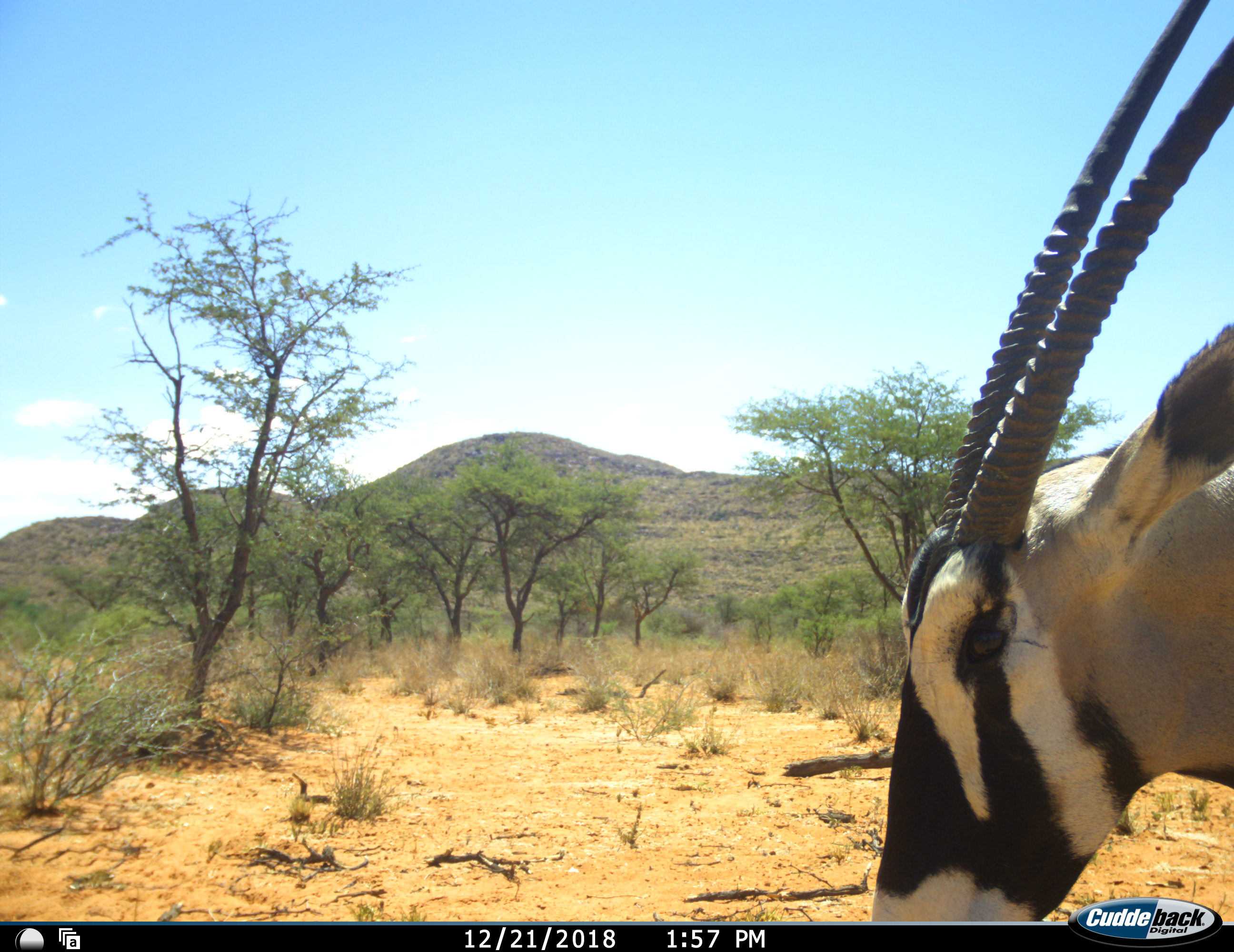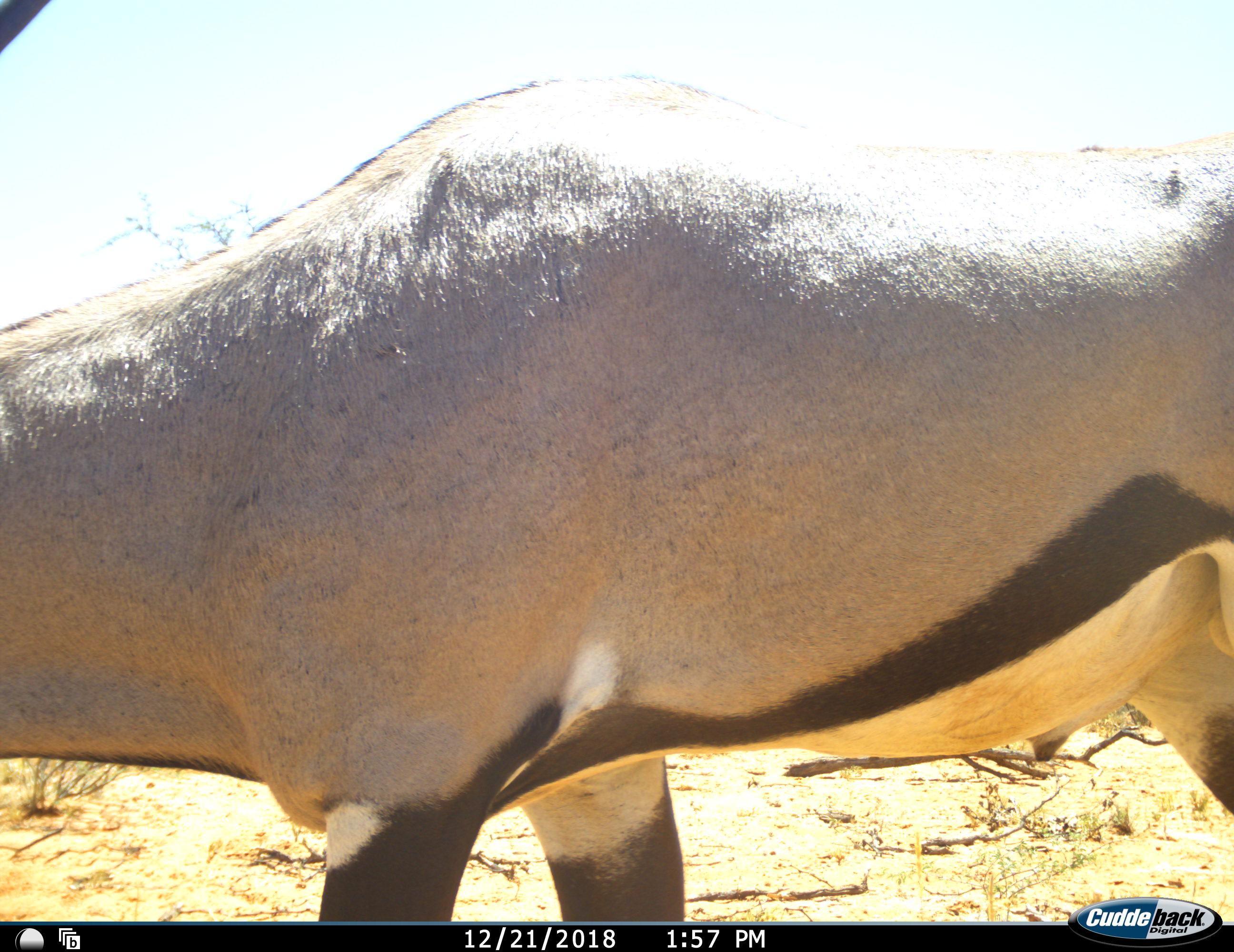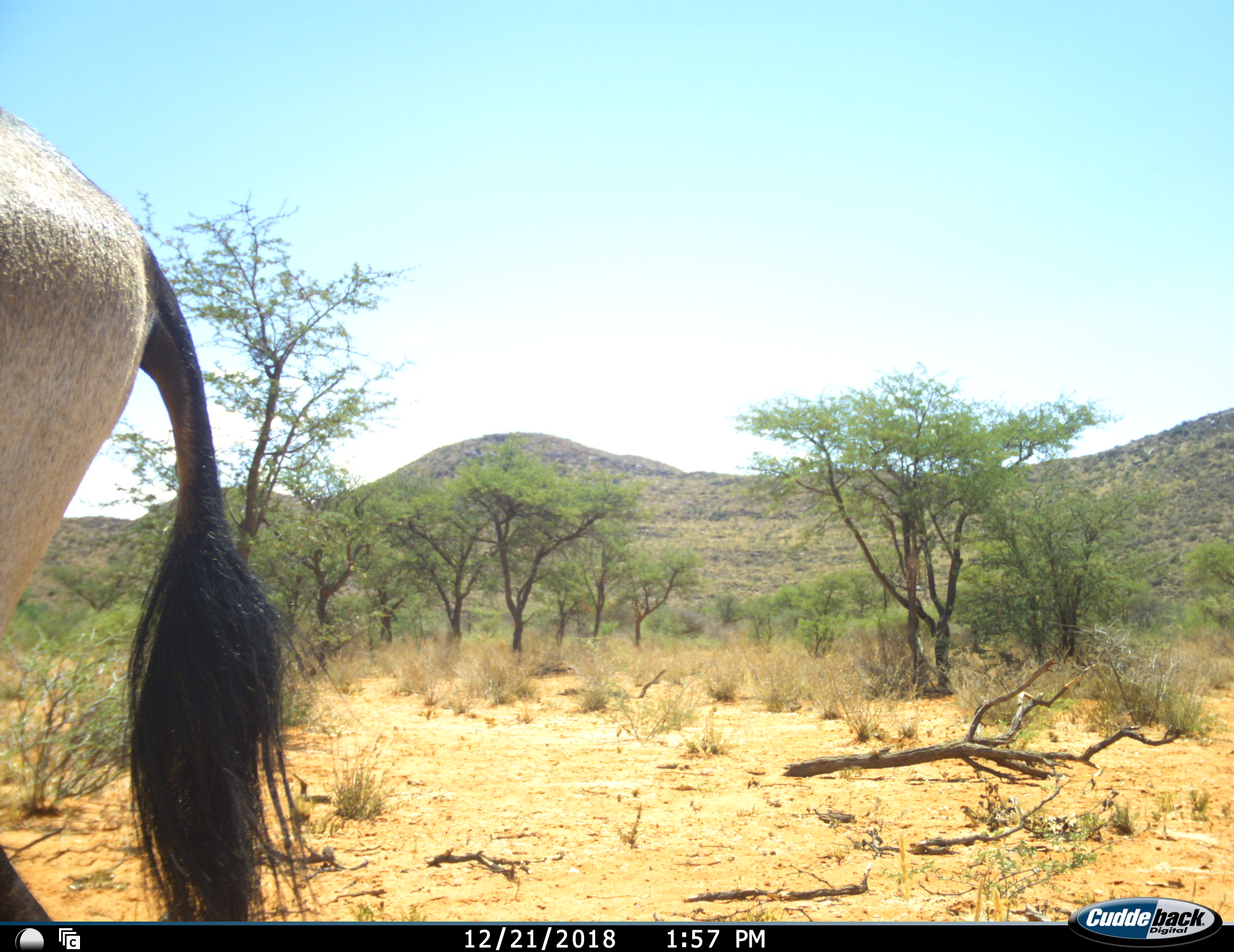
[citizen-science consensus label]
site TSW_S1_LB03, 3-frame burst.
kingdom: Animalia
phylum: Chordata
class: Mammalia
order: Artiodactyla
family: Bovidae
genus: Oryx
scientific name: Oryx gazella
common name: gemsbok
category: oryx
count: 1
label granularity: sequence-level